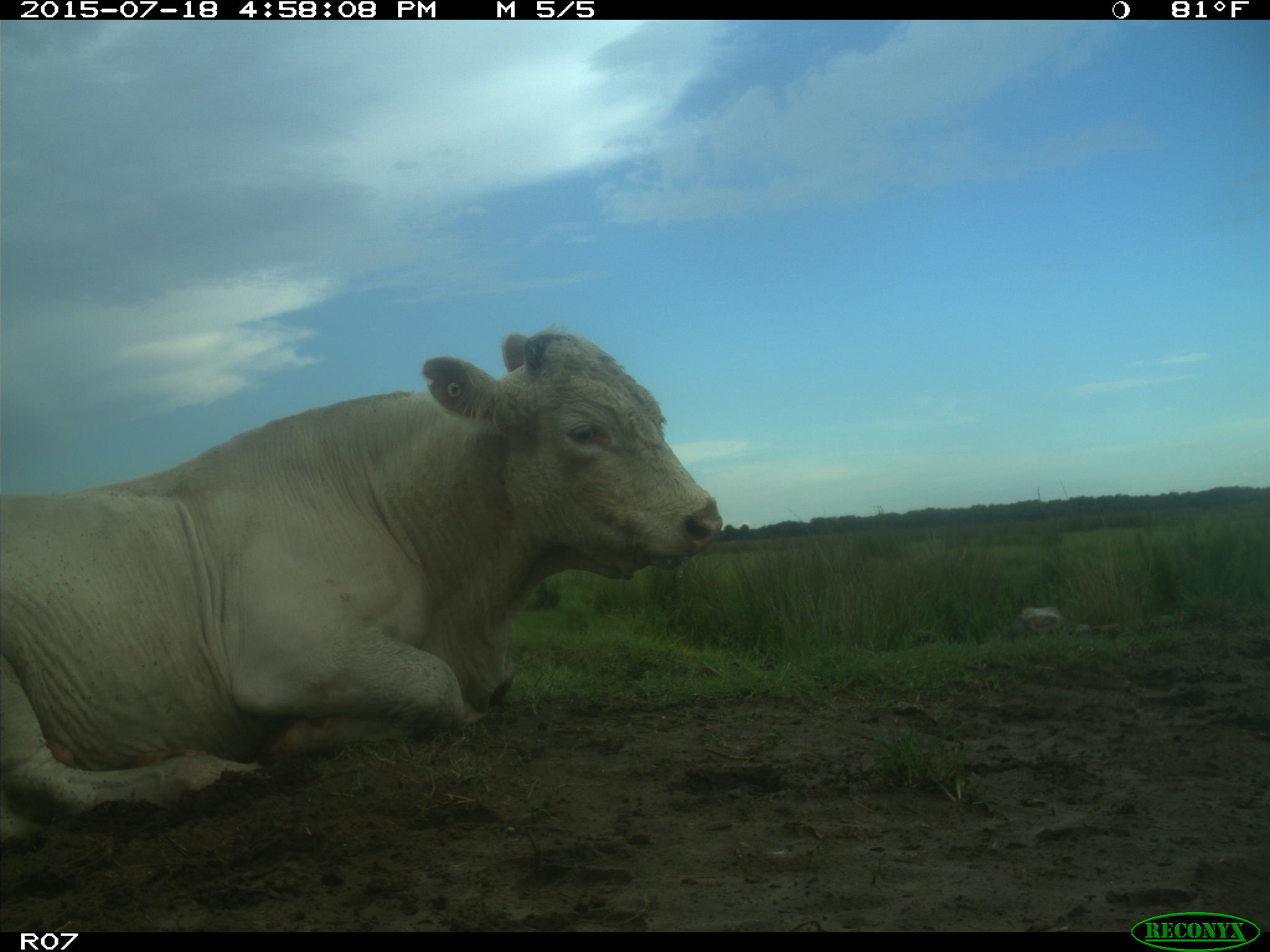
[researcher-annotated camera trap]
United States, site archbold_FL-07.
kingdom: Animalia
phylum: Chordata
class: Mammalia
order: Artiodactyla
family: Bovidae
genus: Bos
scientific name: Bos taurus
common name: domestic cow